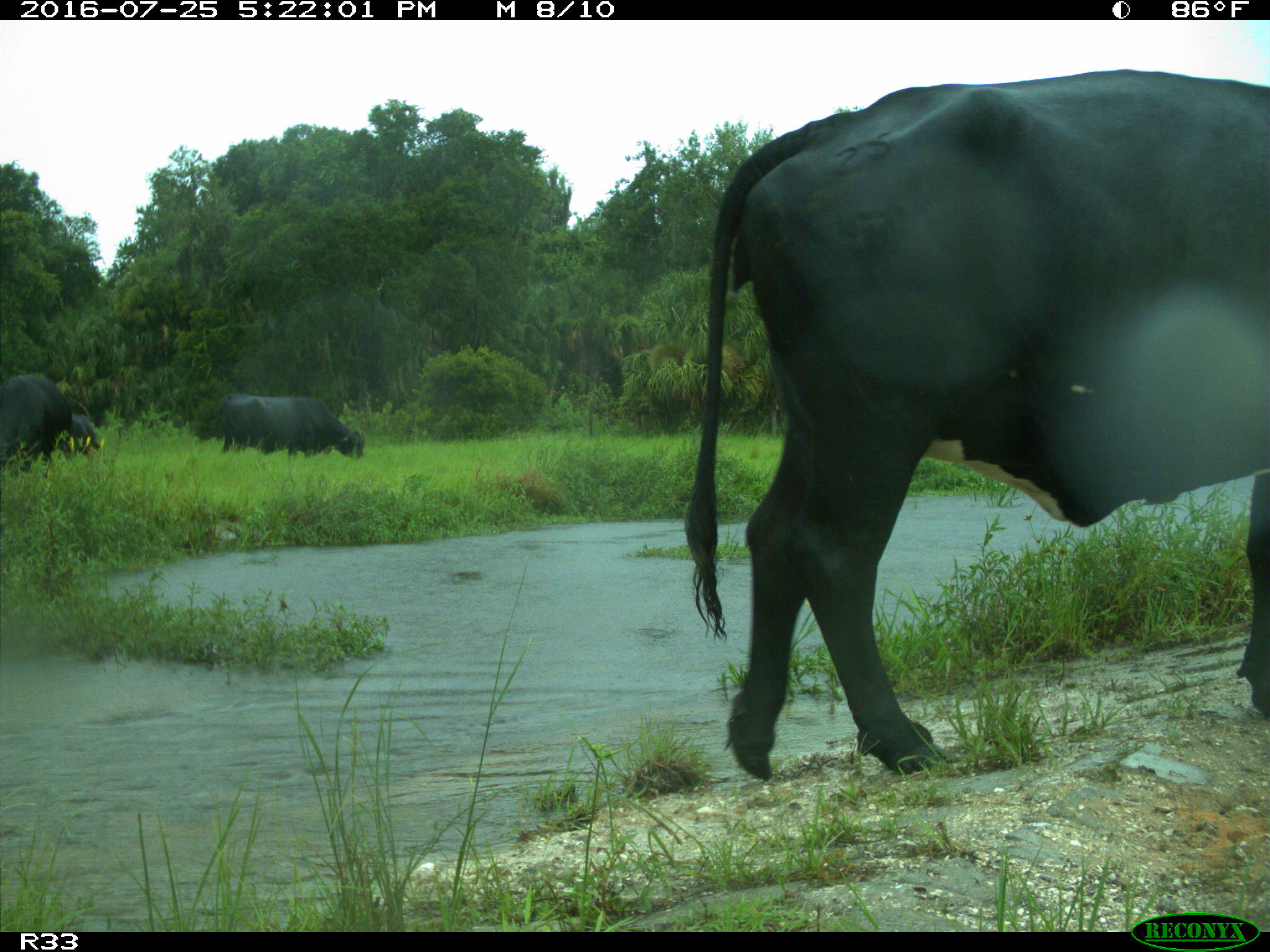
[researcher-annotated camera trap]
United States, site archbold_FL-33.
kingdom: Animalia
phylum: Chordata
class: Mammalia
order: Artiodactyla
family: Bovidae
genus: Bos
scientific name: Bos taurus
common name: domestic cow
Bos taurus (domestic cow).